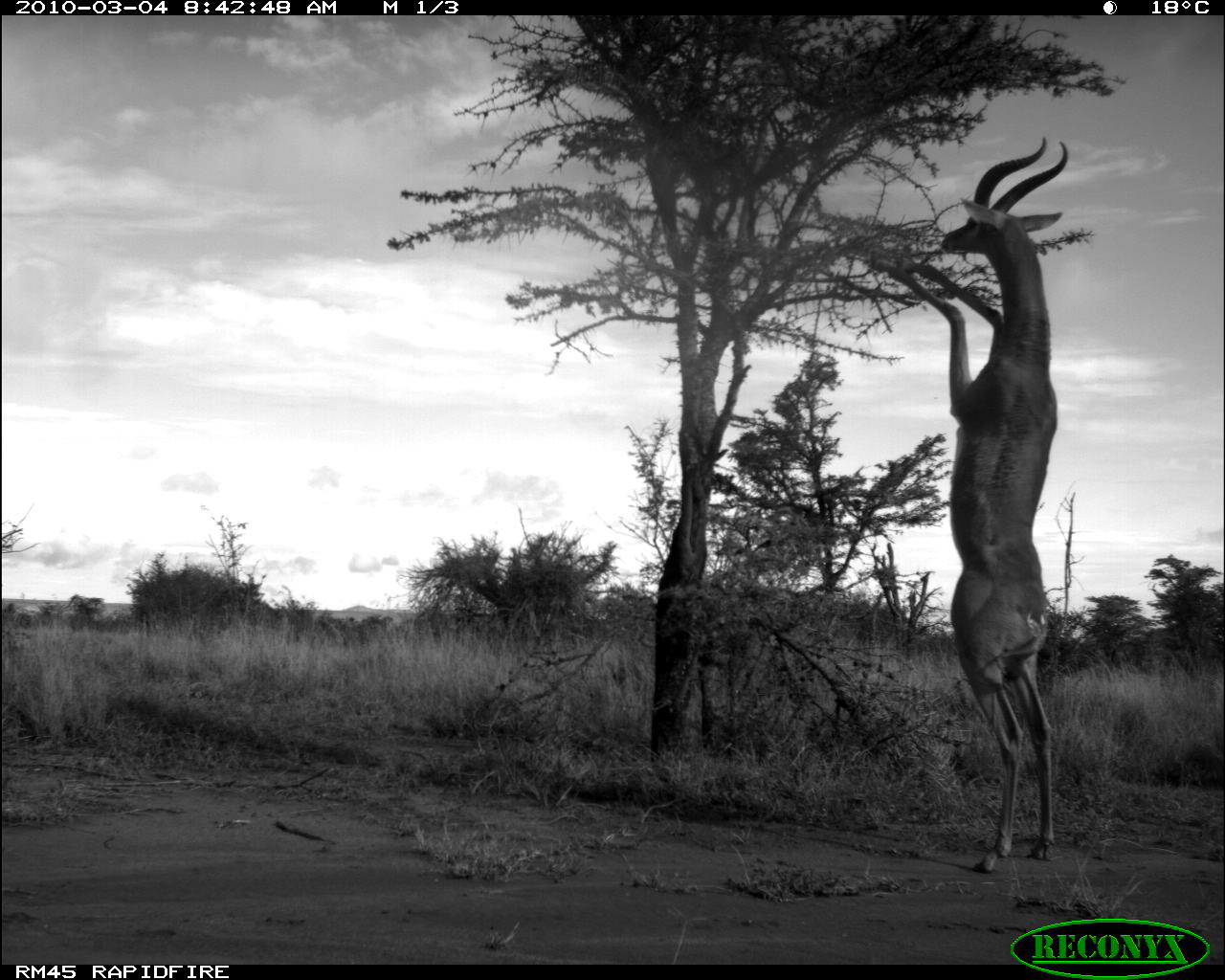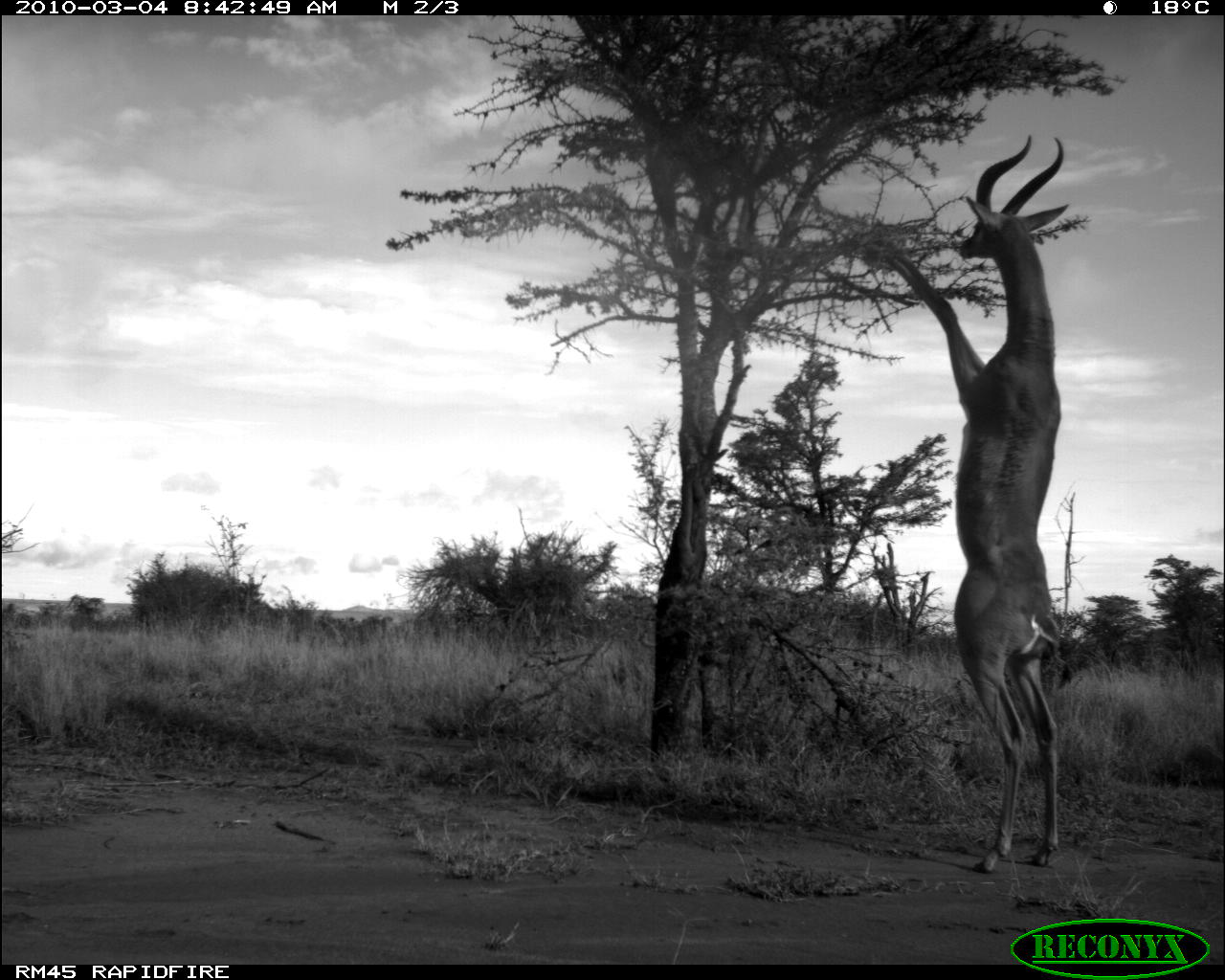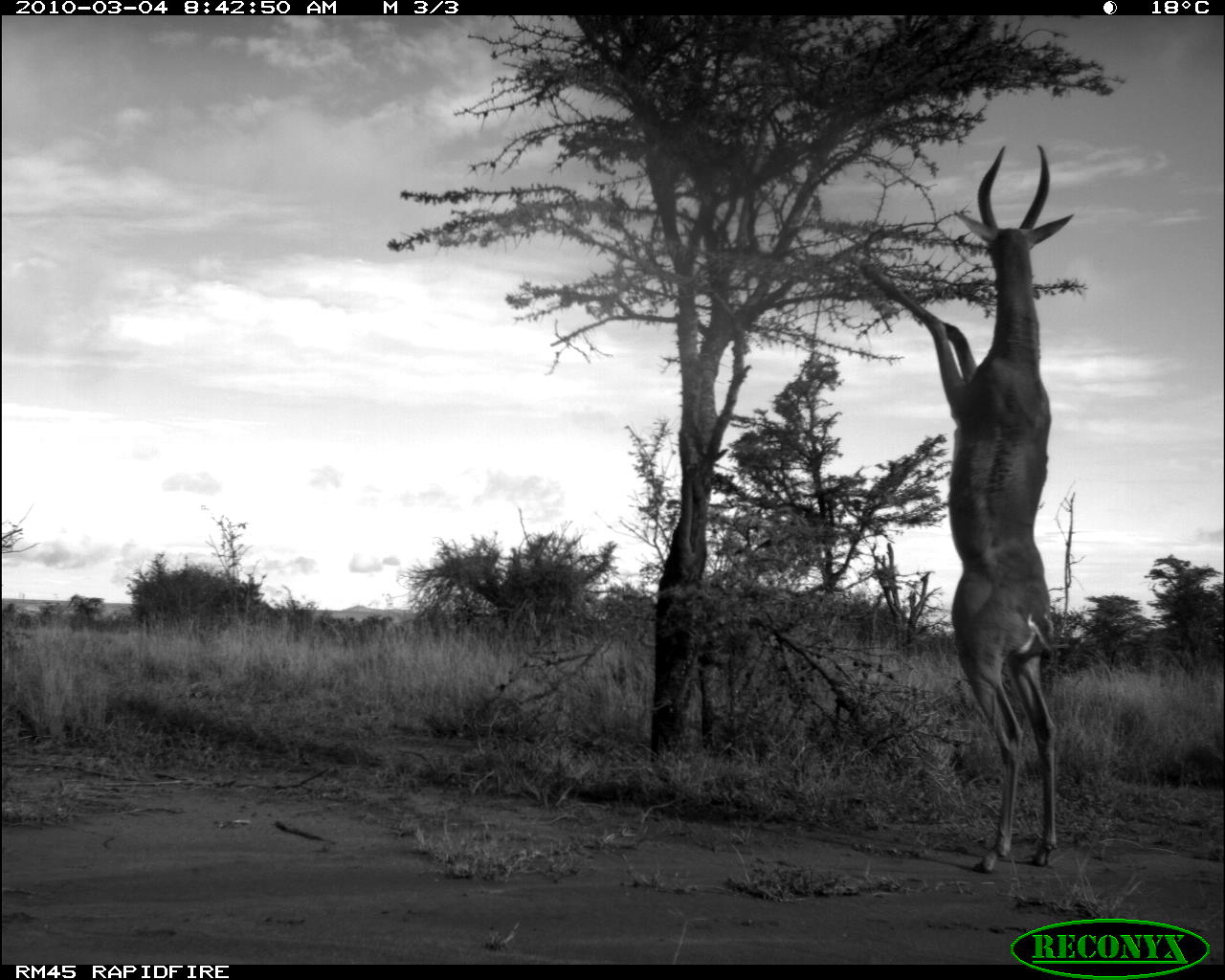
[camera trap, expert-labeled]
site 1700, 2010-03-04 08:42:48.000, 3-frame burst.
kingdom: Animalia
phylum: Chordata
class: Mammalia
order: Artiodactyla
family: Bovidae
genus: Litocranius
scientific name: Litocranius walleri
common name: gerenuk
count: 1